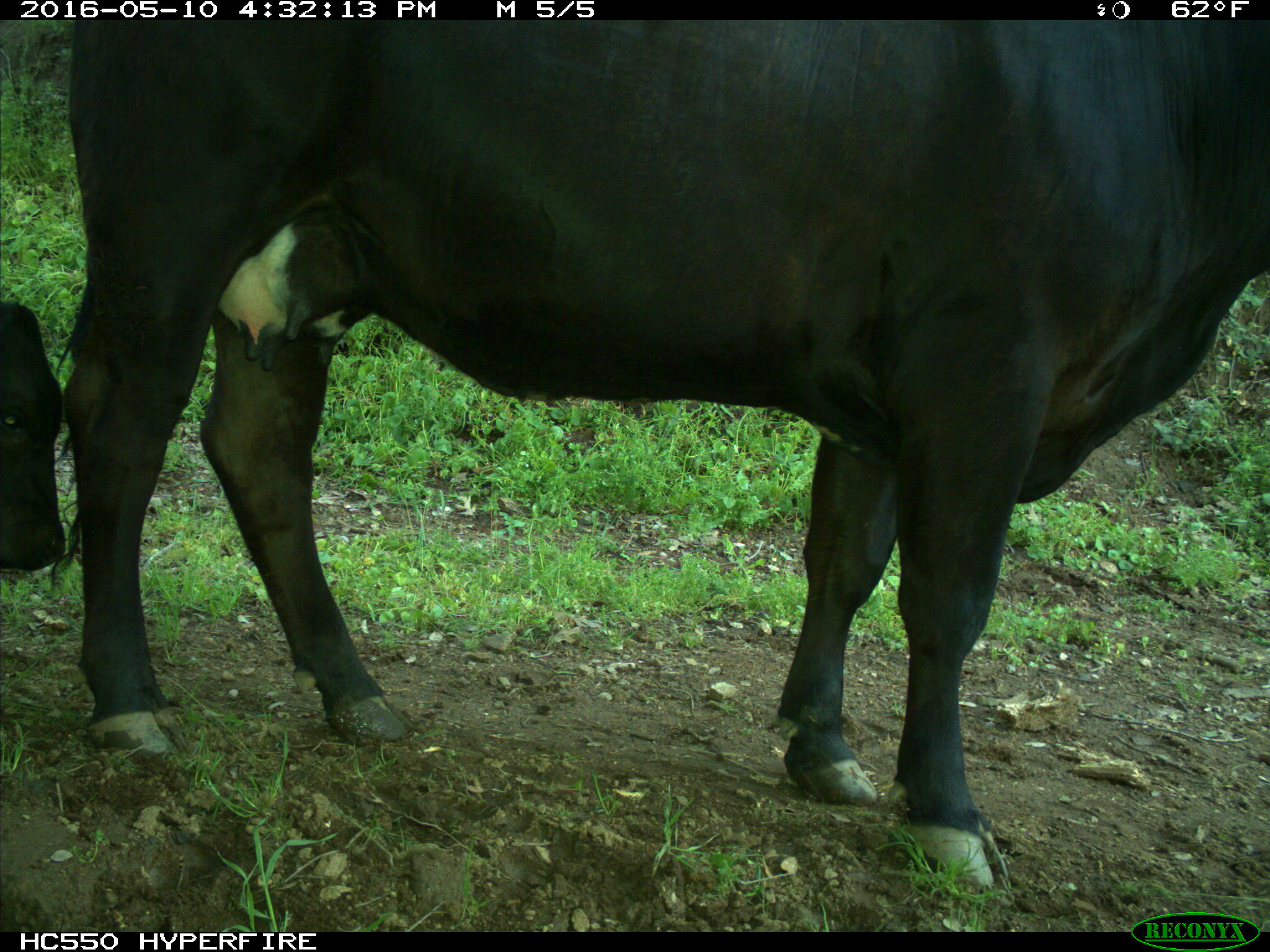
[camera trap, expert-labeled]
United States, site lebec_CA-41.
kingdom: Animalia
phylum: Chordata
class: Mammalia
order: Artiodactyla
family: Bovidae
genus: Bos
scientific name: Bos taurus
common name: domestic cow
Bos taurus (domestic cow).